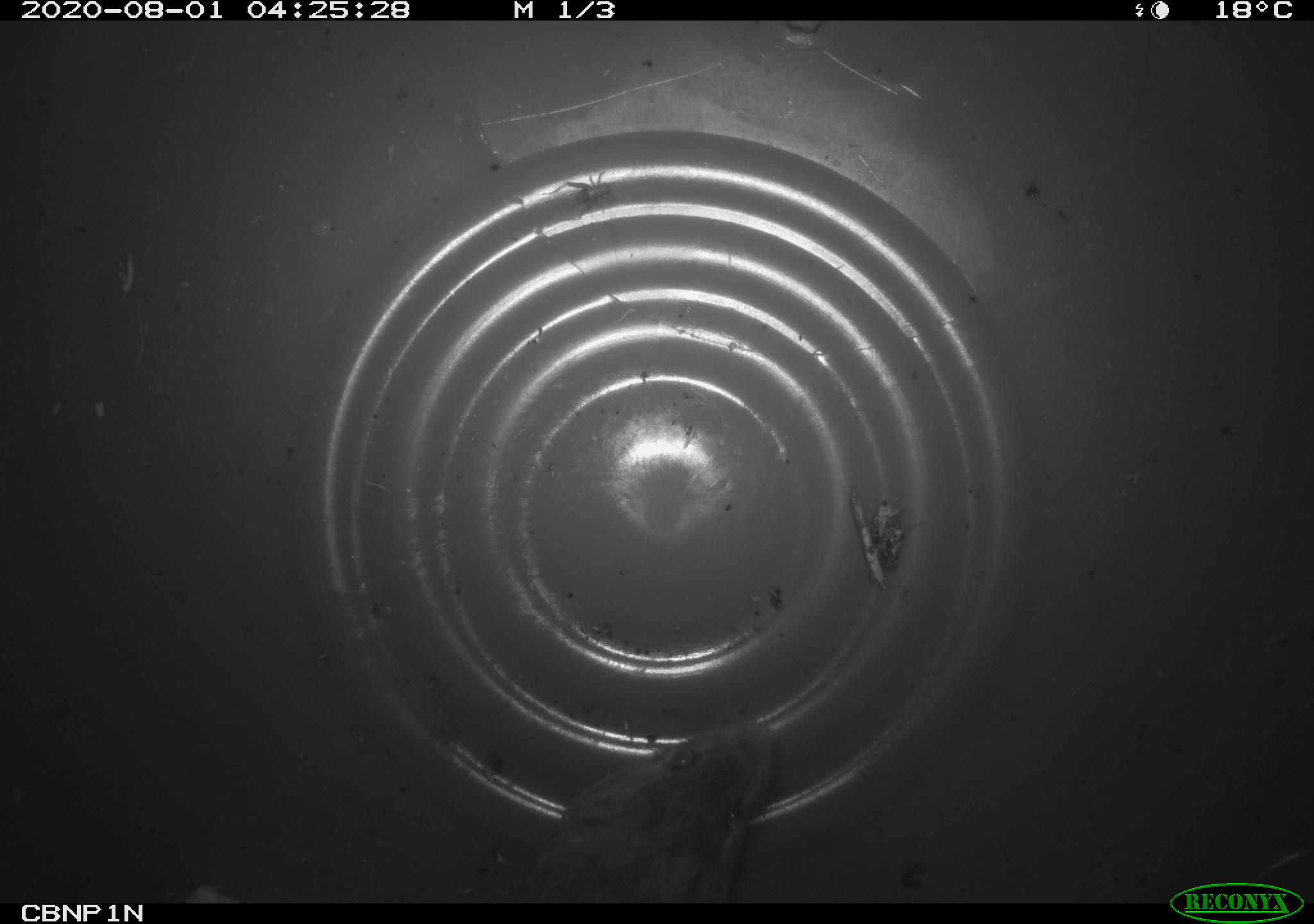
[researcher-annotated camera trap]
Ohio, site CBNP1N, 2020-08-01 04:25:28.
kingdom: Animalia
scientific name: Animalia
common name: animal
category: invertebrate